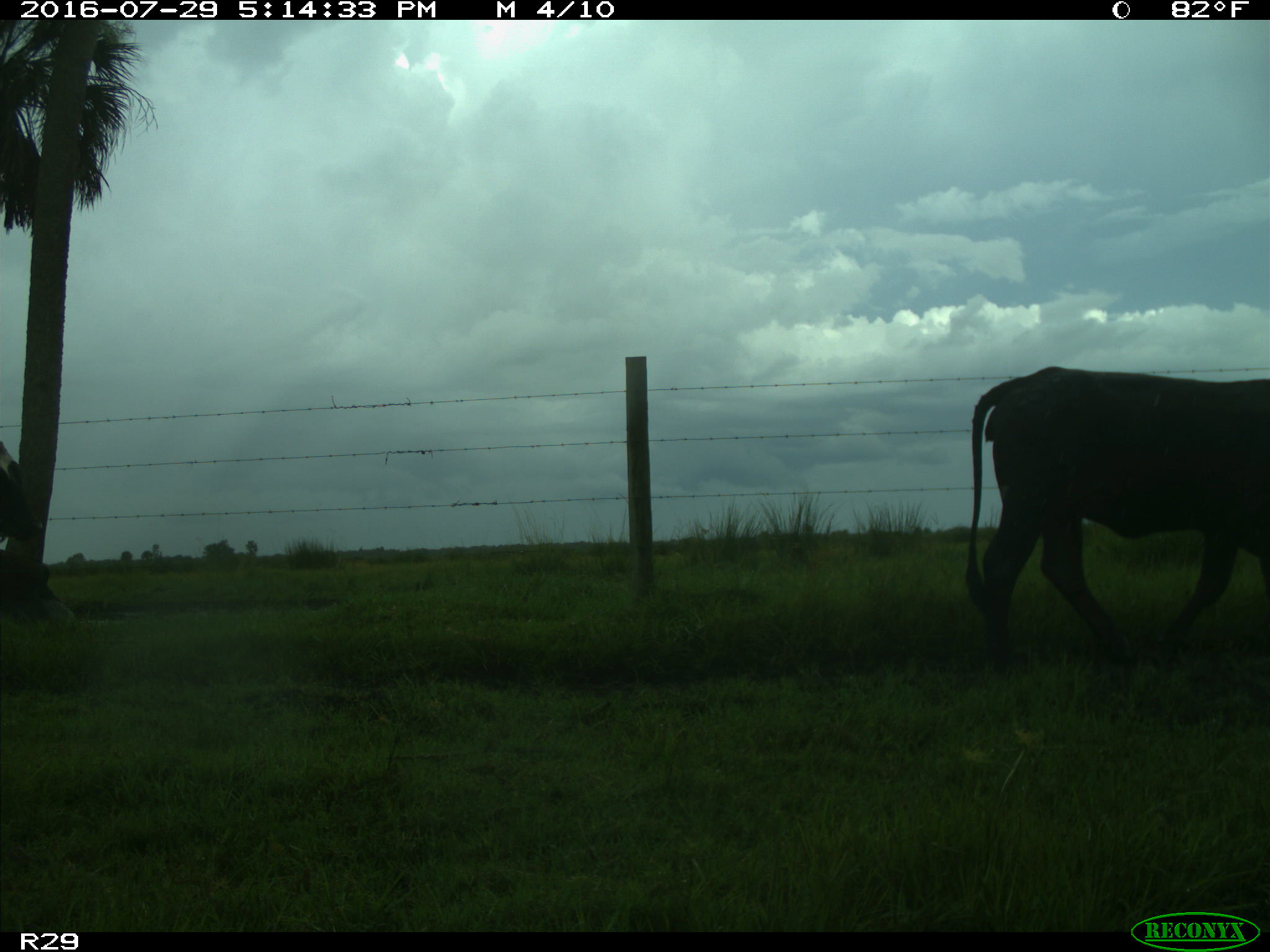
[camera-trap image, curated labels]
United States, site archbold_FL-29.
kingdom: Animalia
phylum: Chordata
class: Mammalia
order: Artiodactyla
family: Bovidae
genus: Bos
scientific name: Bos taurus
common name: domestic cow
Bos taurus (domestic cow).